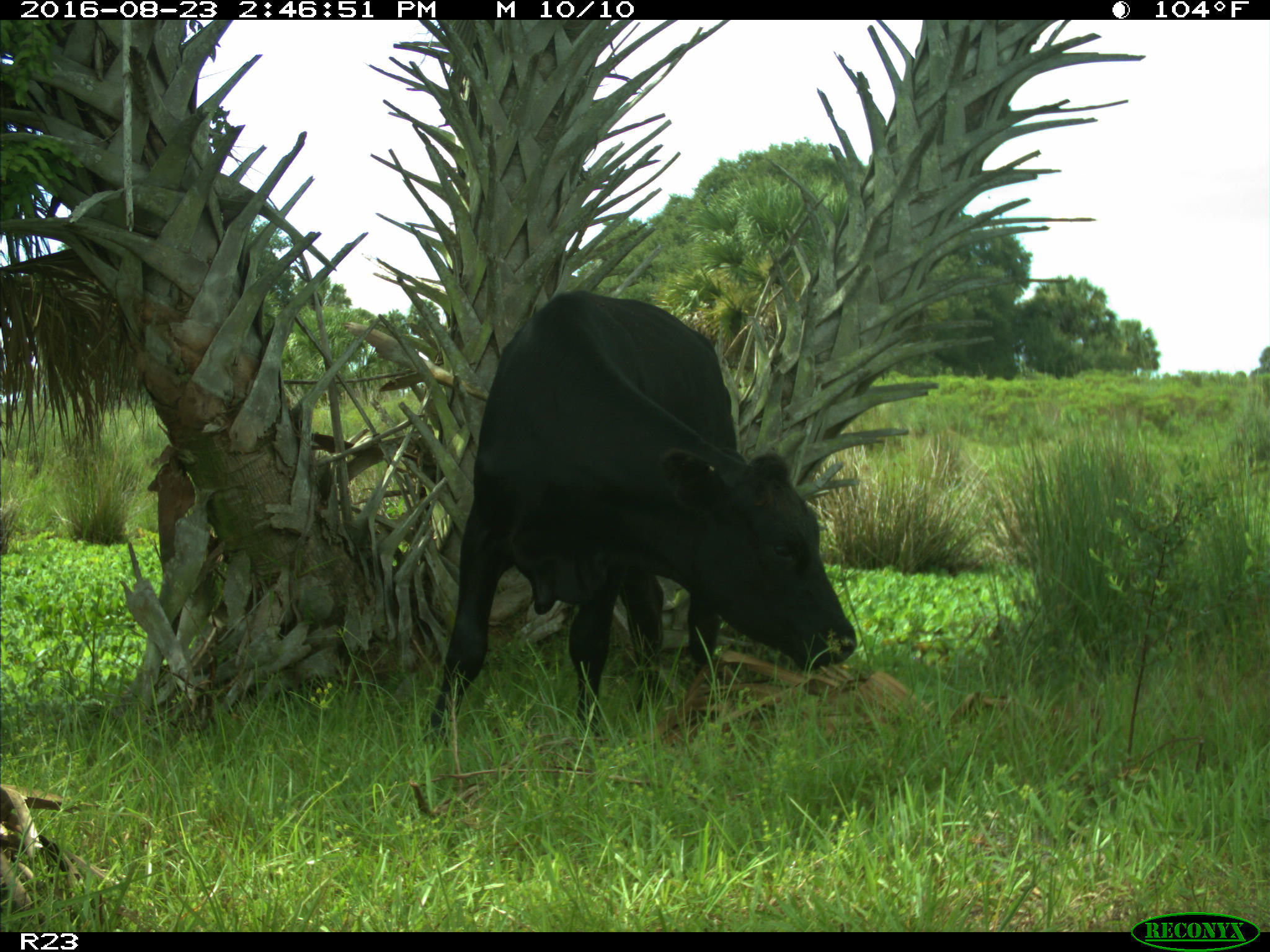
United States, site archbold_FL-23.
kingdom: Animalia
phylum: Chordata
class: Mammalia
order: Artiodactyla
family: Bovidae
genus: Bos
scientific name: Bos taurus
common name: domestic cow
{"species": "Bos taurus (domestic cow)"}